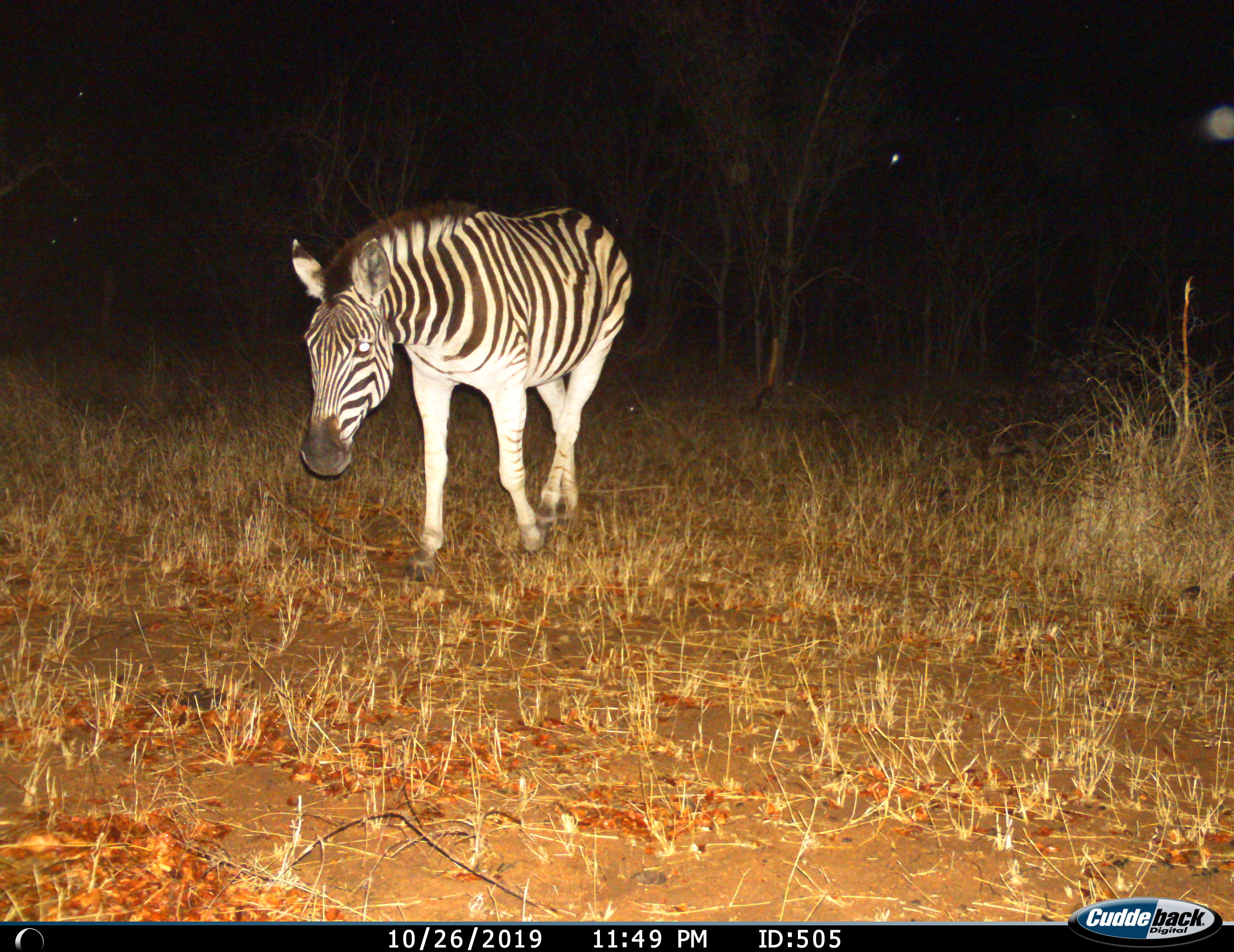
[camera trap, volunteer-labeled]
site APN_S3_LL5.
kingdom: Animalia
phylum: Chordata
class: Mammalia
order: Perissodactyla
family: Equidae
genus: Equus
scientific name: Equus quagga burchellii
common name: burchell's zebra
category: zebraburchells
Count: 1.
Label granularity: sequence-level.